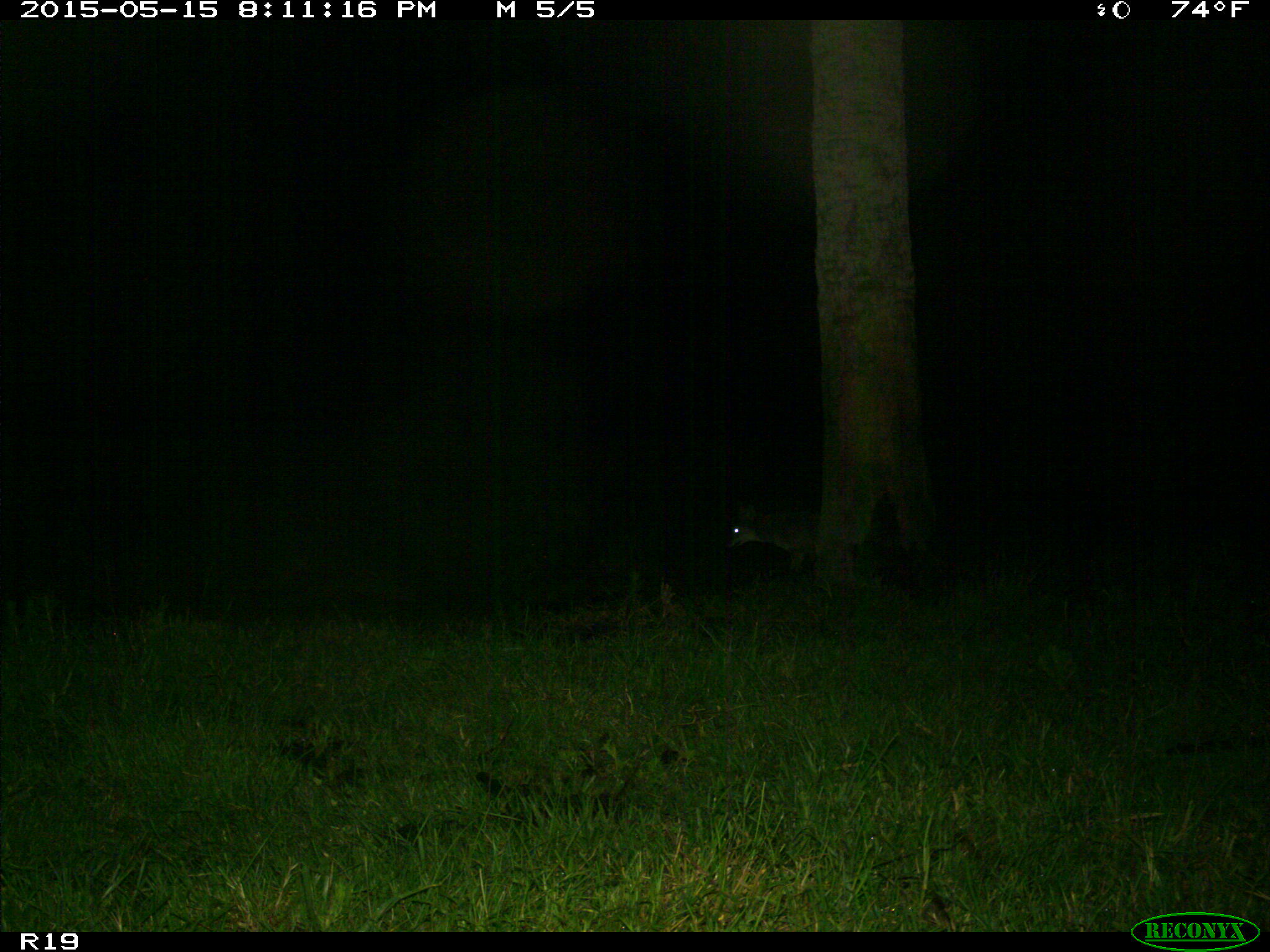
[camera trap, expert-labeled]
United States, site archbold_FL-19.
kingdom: Animalia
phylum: Chordata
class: Mammalia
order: Carnivora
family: Canidae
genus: Canis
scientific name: Canis latrans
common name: coyote